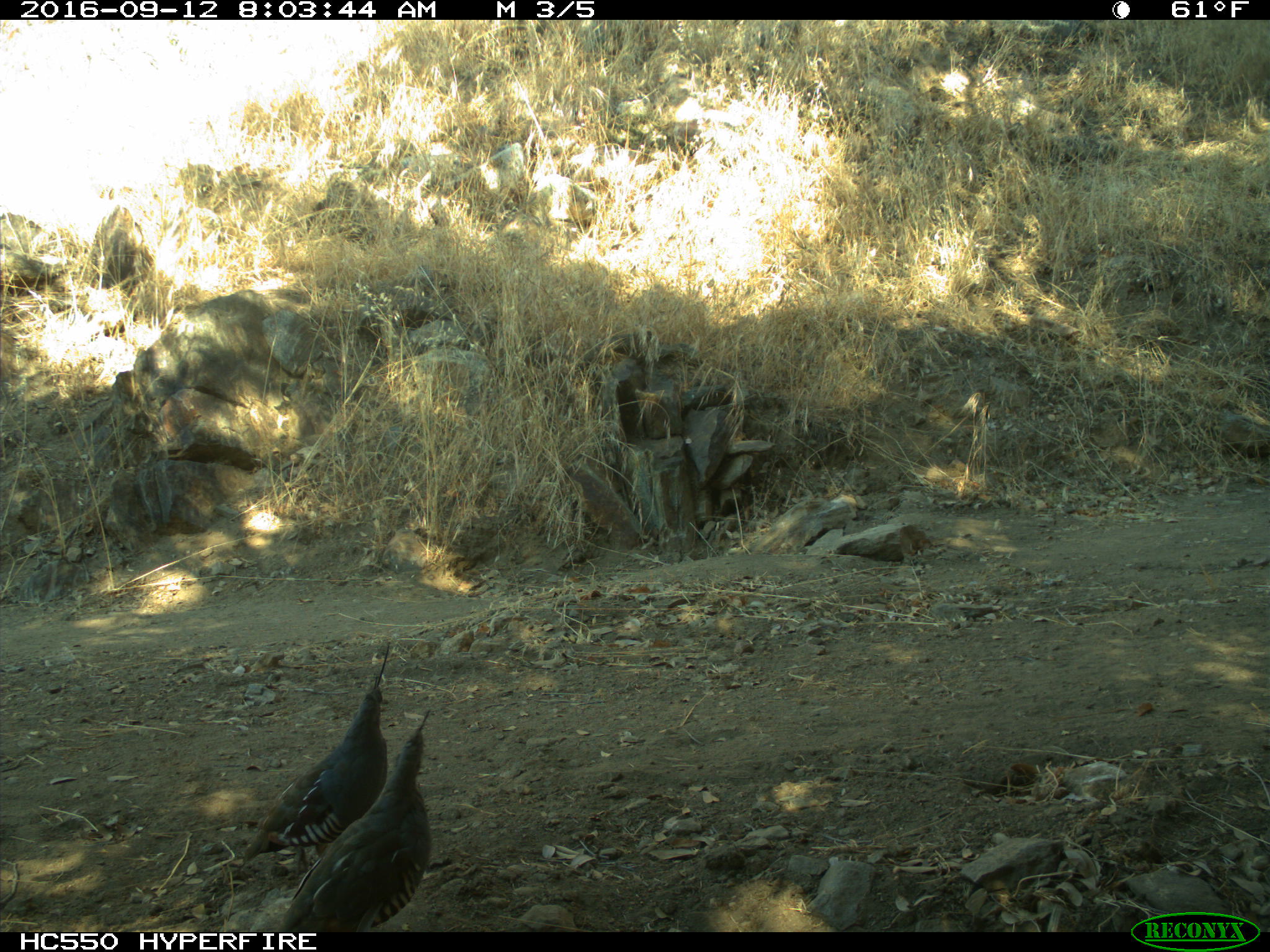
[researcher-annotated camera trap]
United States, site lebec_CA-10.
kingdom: Animalia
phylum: Chordata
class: Aves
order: Galliformes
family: Odontophoridae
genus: Callipepla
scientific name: Callipepla californica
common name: california quail